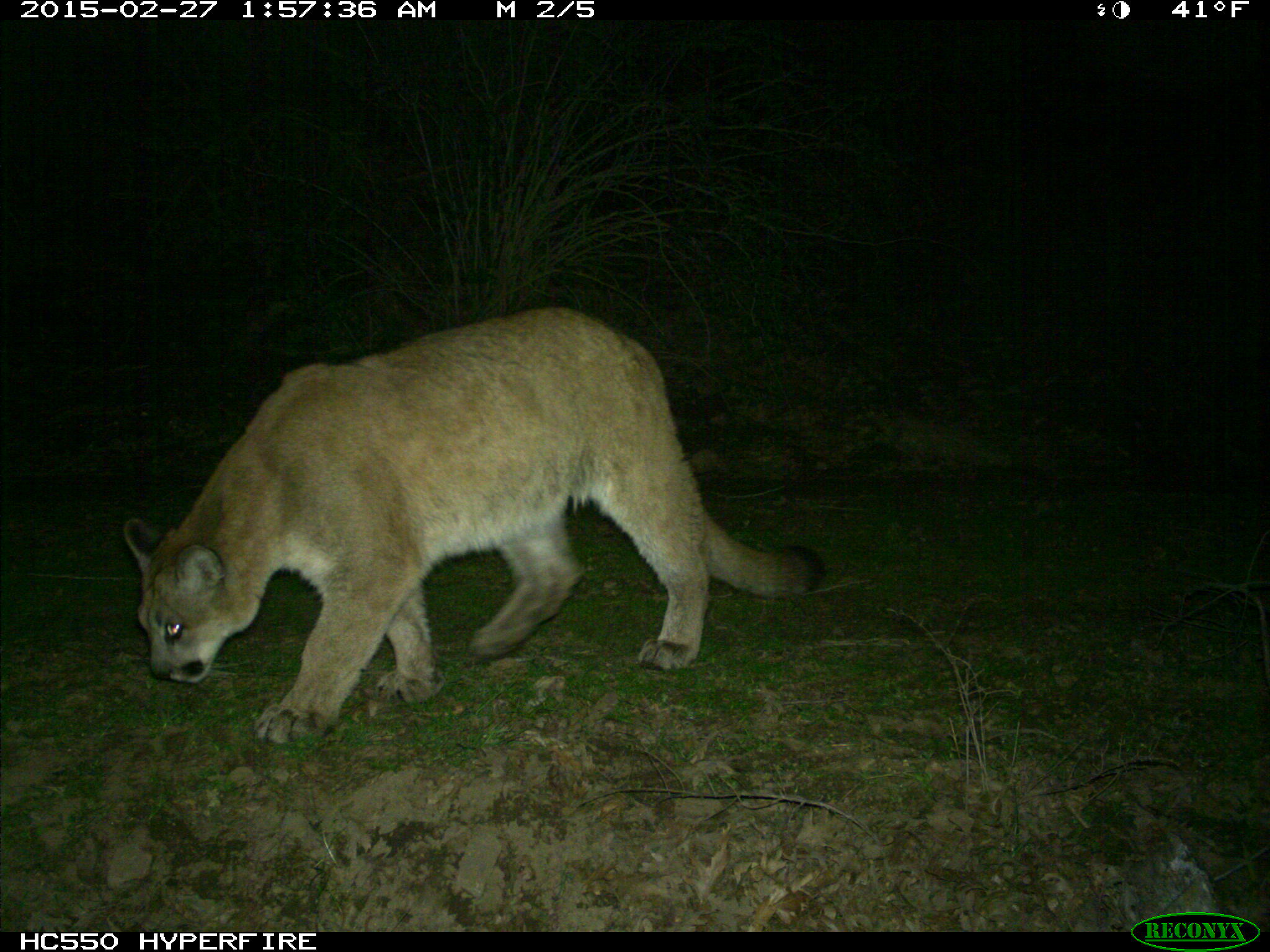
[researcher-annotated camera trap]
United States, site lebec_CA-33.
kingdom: Animalia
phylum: Chordata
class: Mammalia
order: Carnivora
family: Felidae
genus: Puma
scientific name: Puma concolor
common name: mountain lion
Puma concolor (mountain lion).